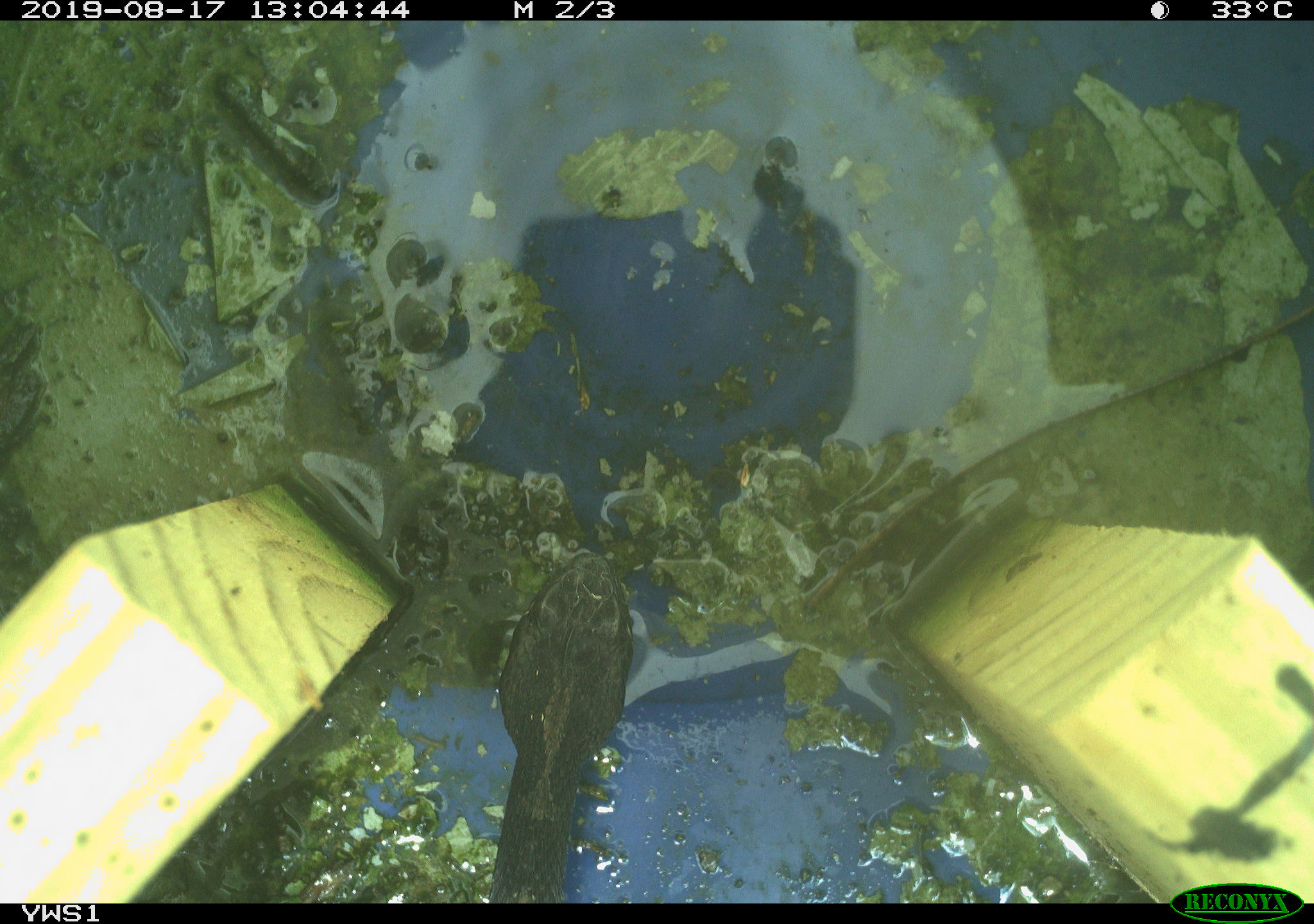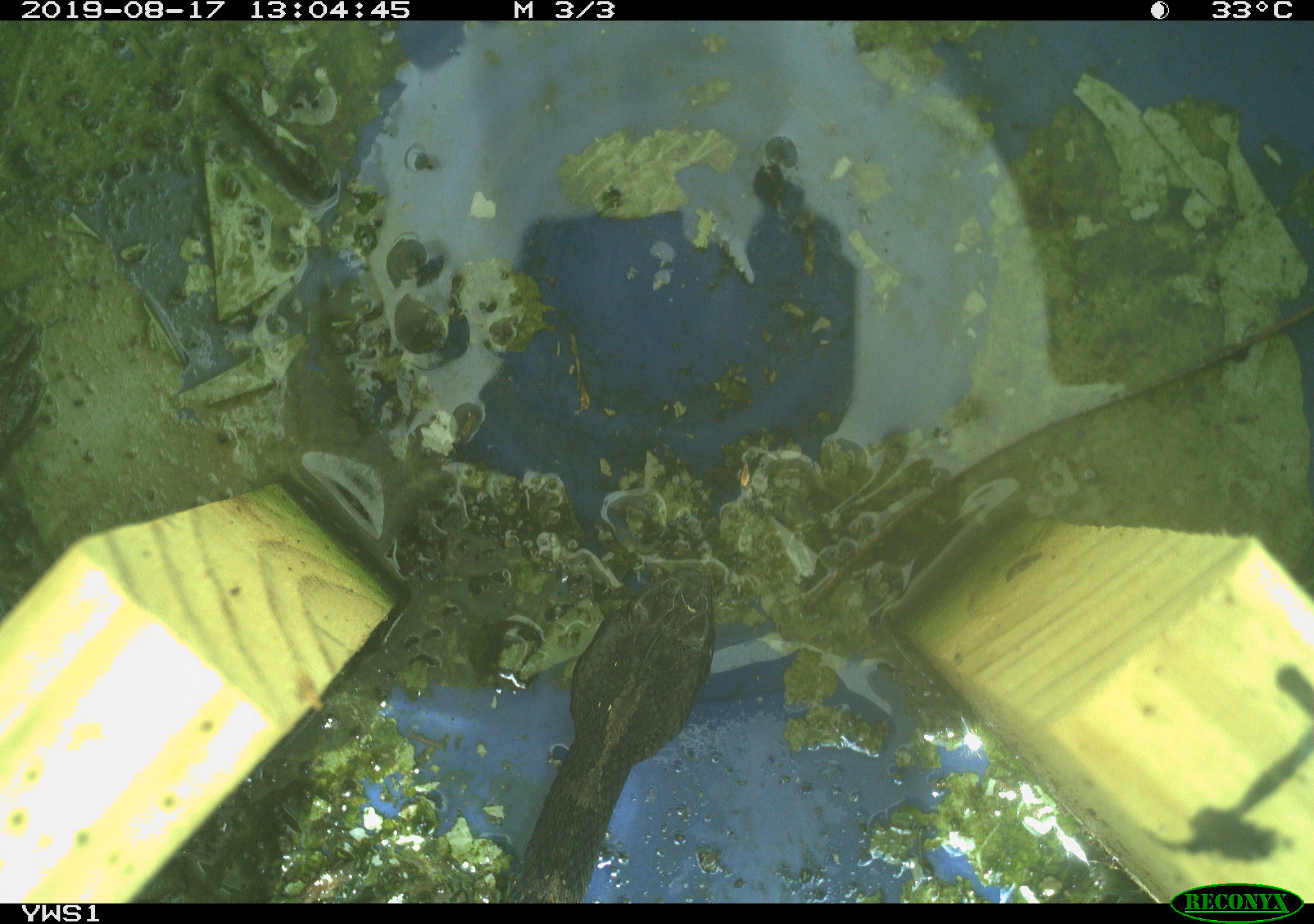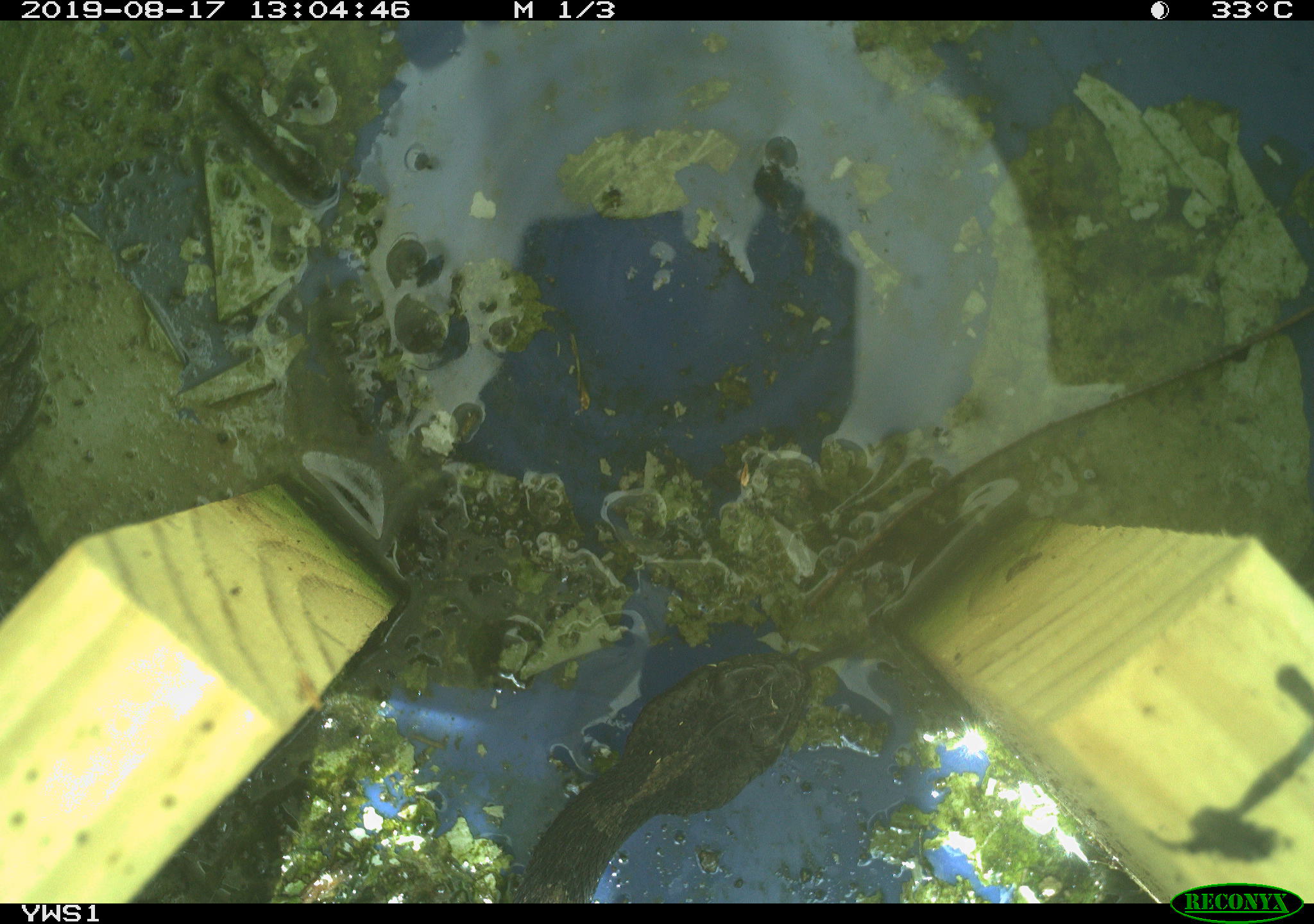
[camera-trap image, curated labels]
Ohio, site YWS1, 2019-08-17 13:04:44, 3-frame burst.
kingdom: Animalia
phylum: Chordata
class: Reptilia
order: Squamata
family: Viperidae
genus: Sistrurus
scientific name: Sistrurus catenatus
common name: eastern massasauga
Eastern massasauga (Sistrurus catenatus).